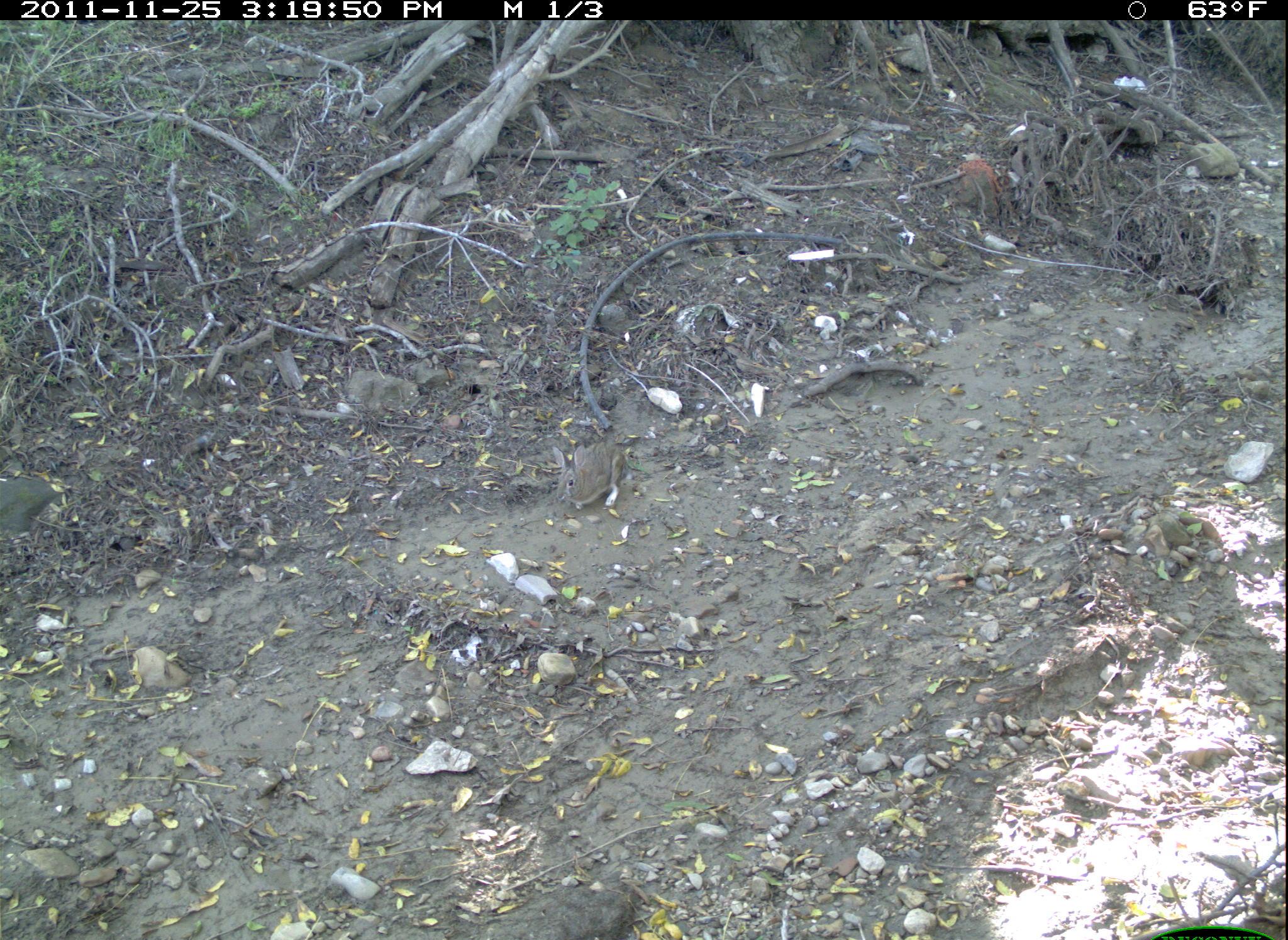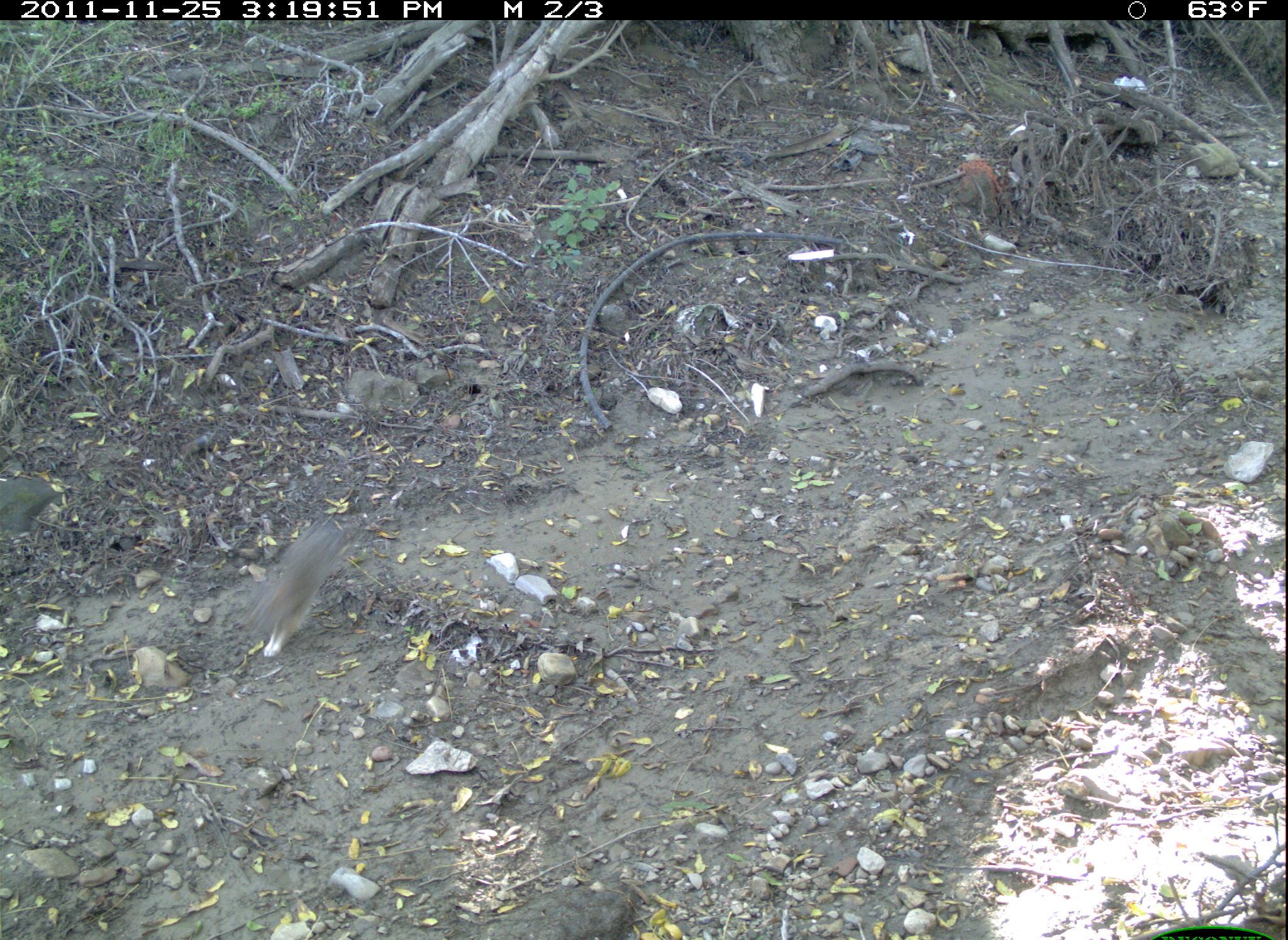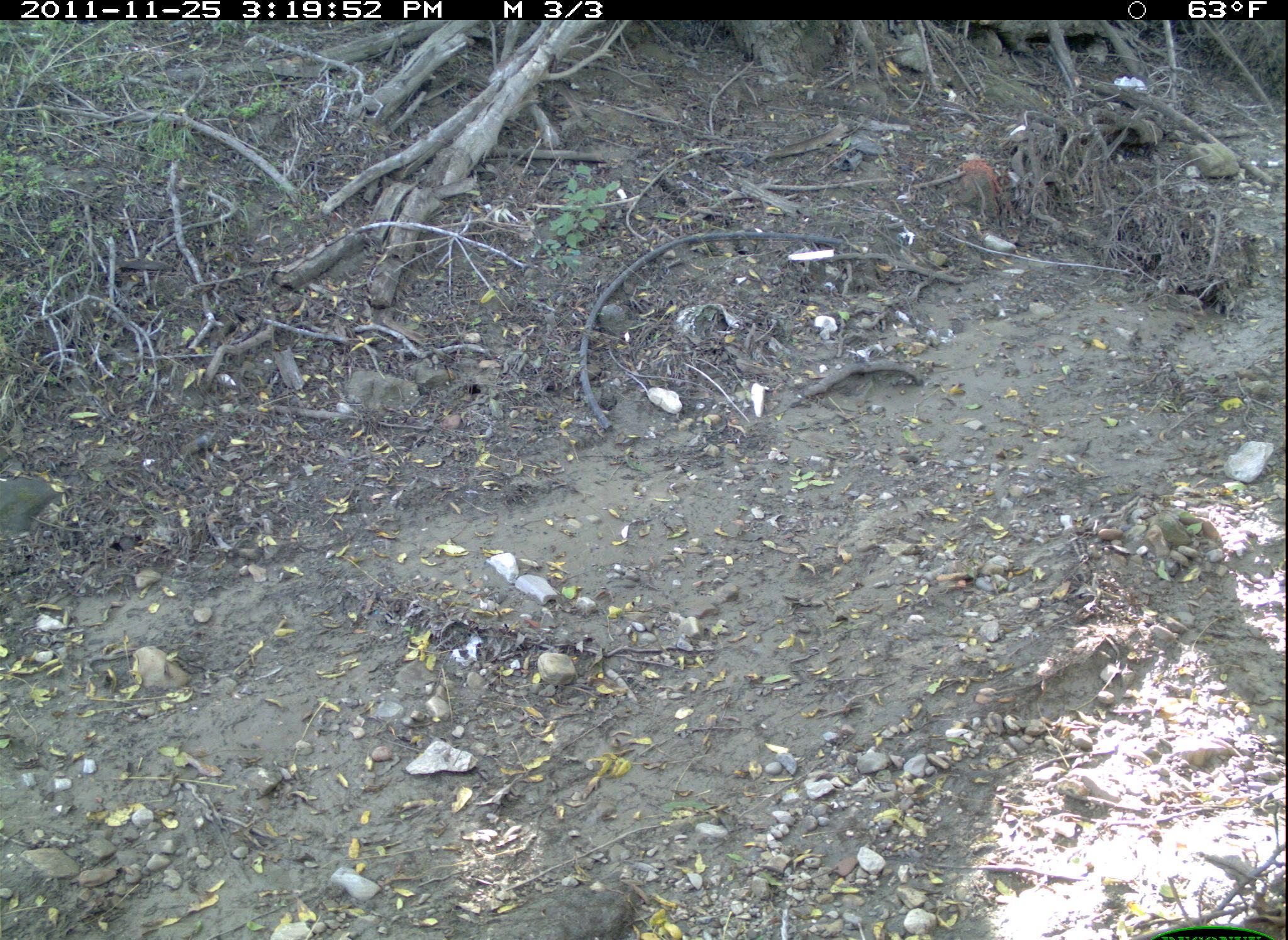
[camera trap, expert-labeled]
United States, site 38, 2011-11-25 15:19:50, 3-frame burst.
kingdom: Animalia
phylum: Chordata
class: Mammalia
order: Lagomorpha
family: Leporidae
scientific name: Leporidae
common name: rabbits and hares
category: rabbit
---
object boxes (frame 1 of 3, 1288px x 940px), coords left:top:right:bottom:
rabbit: 541:424:646:528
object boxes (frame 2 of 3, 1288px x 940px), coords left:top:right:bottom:
rabbit: 216:517:374:678